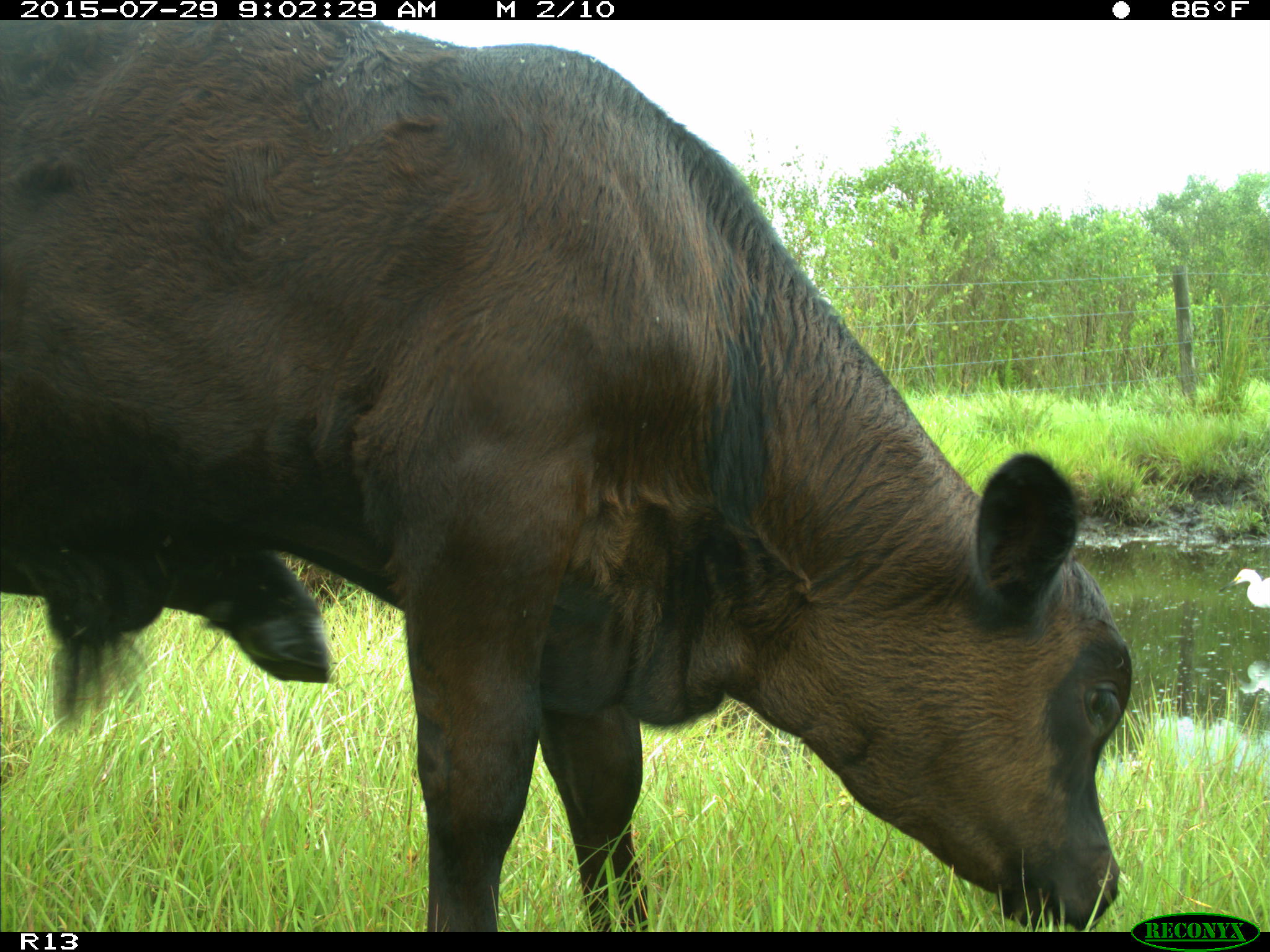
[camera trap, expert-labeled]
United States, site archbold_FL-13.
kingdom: Animalia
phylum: Chordata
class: Mammalia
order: Artiodactyla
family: Bovidae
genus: Bos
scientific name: Bos taurus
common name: domestic cow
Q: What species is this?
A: Bos taurus (domestic cow).